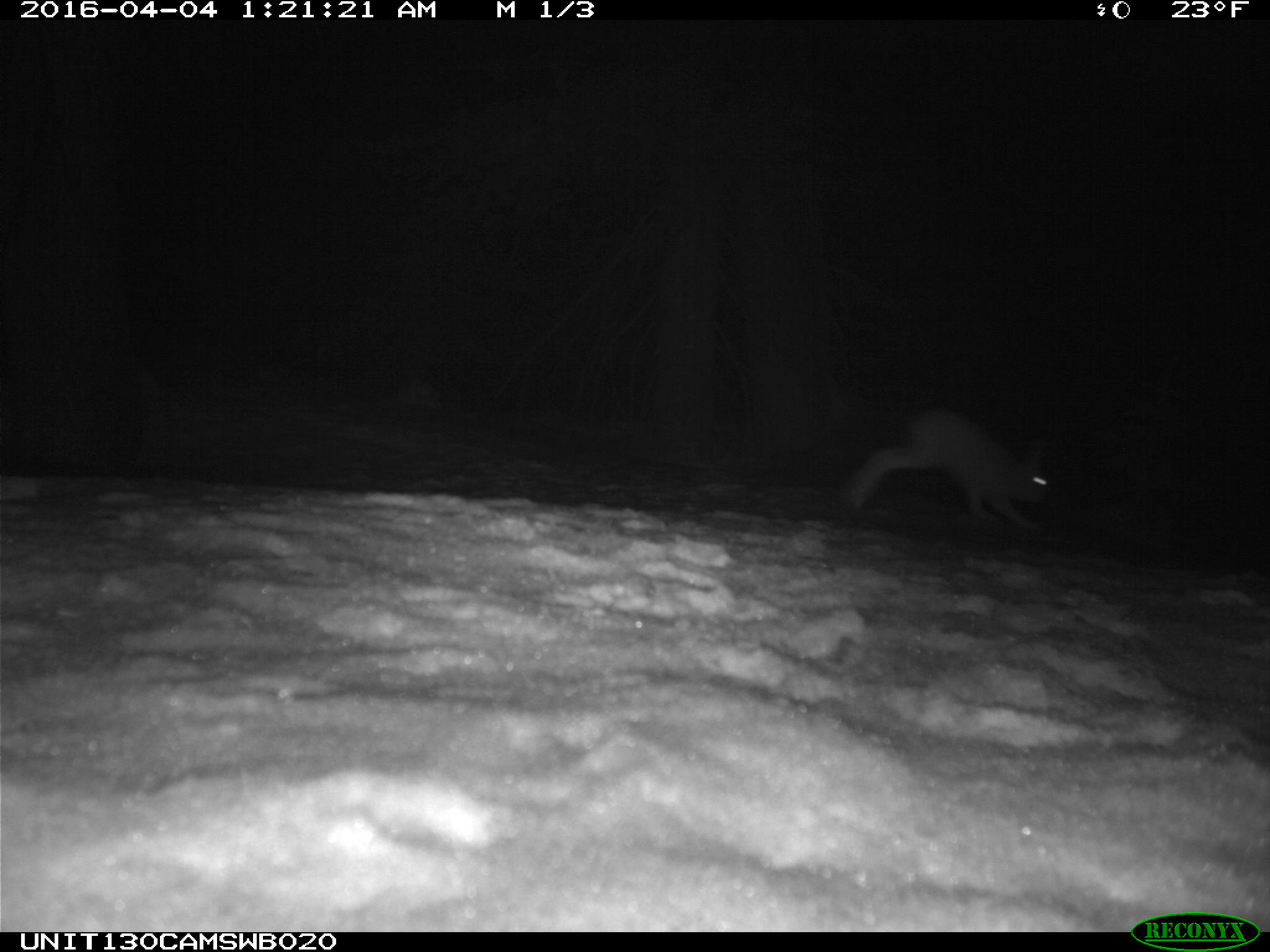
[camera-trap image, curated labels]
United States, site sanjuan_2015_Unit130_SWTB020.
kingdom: Animalia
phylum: Chordata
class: Mammalia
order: Lagomorpha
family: Leporidae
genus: Lepus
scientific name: Lepus americanus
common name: snowshoe hare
Lepus americanus (snowshoe hare).